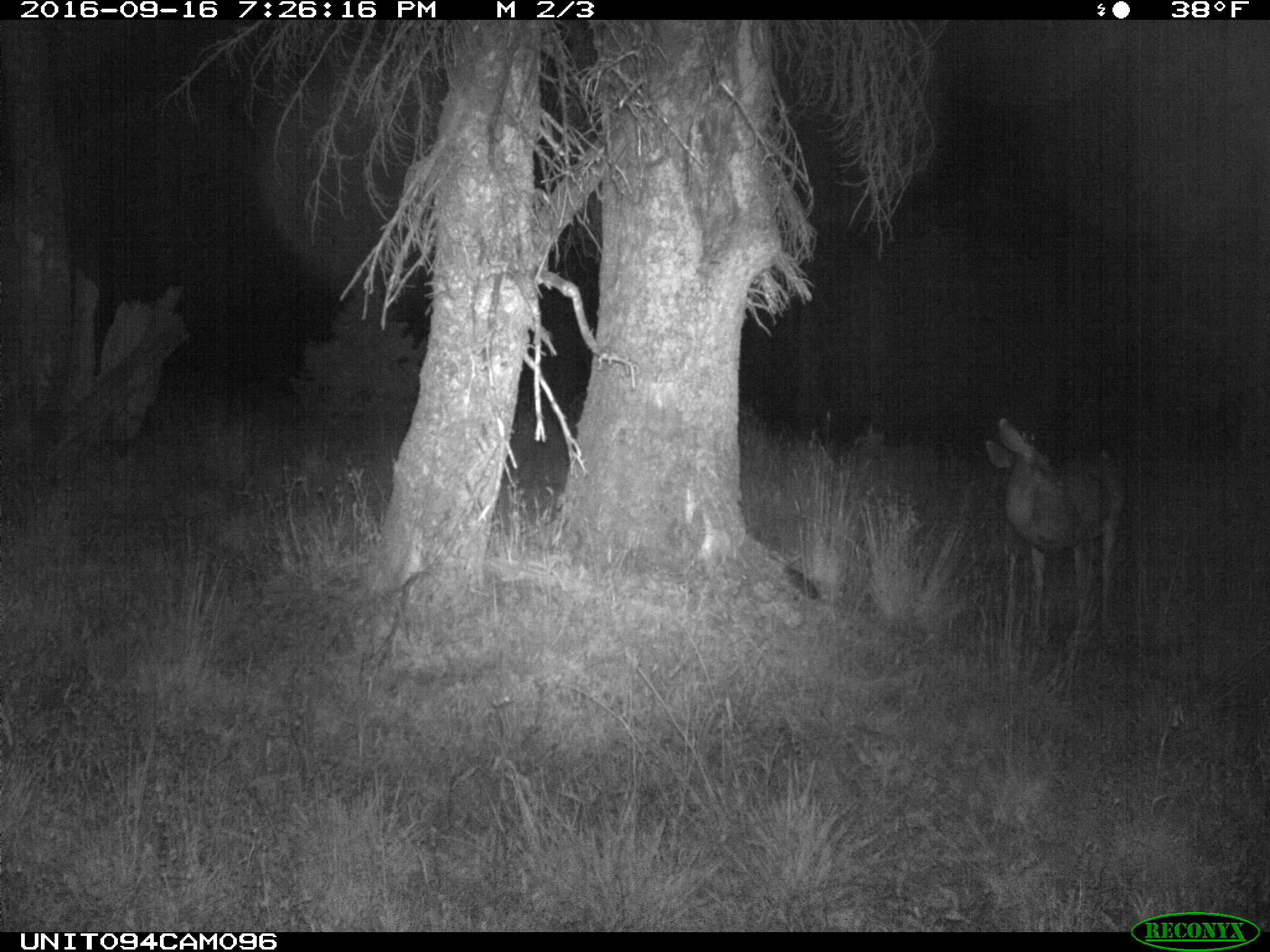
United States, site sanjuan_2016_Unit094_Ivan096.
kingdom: Animalia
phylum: Chordata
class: Mammalia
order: Artiodactyla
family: Cervidae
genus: Odocoileus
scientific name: Odocoileus hemionus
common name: mule deer